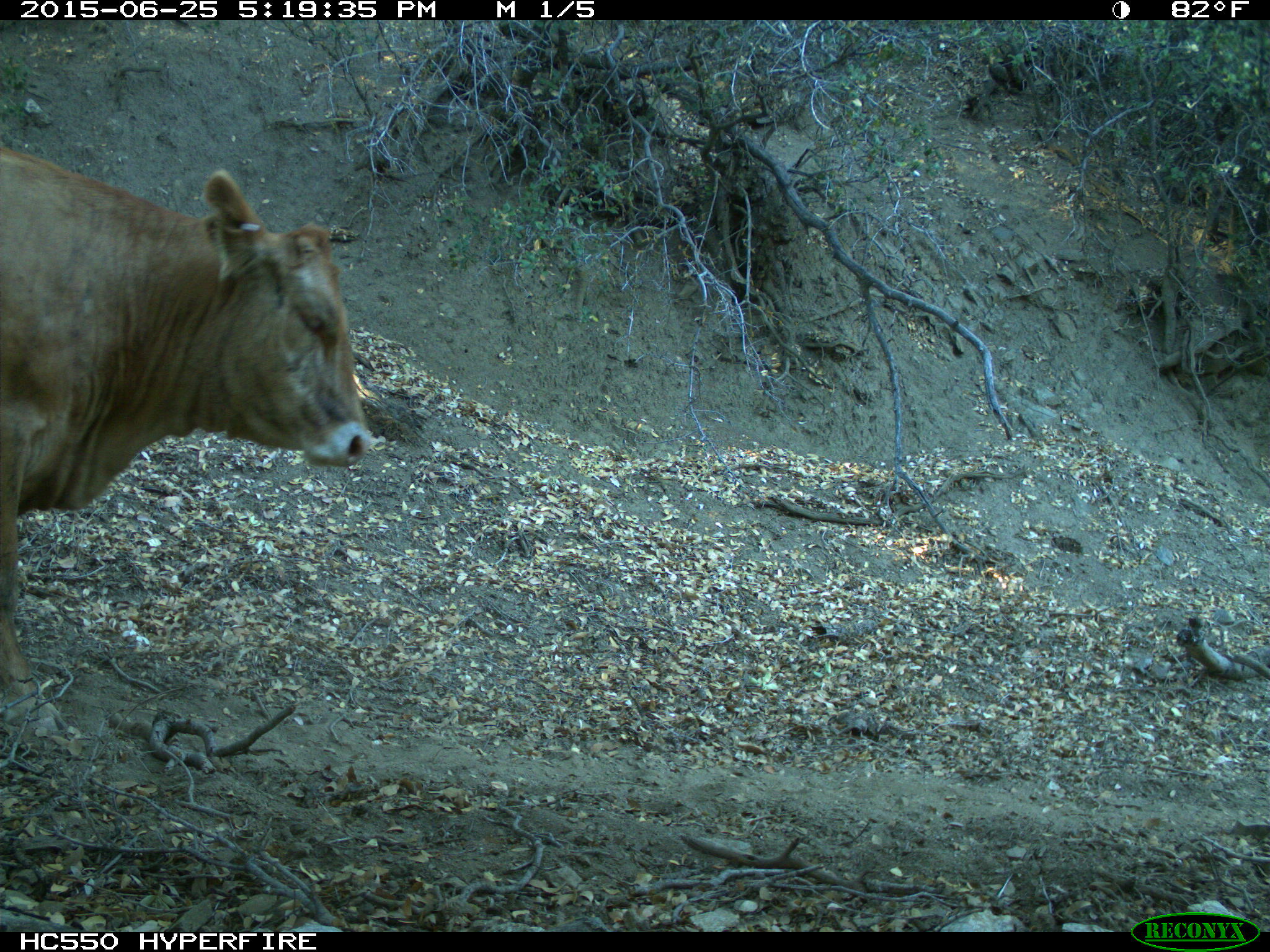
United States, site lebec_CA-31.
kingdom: Animalia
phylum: Chordata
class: Mammalia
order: Artiodactyla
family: Bovidae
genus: Bos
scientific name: Bos taurus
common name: domestic cow